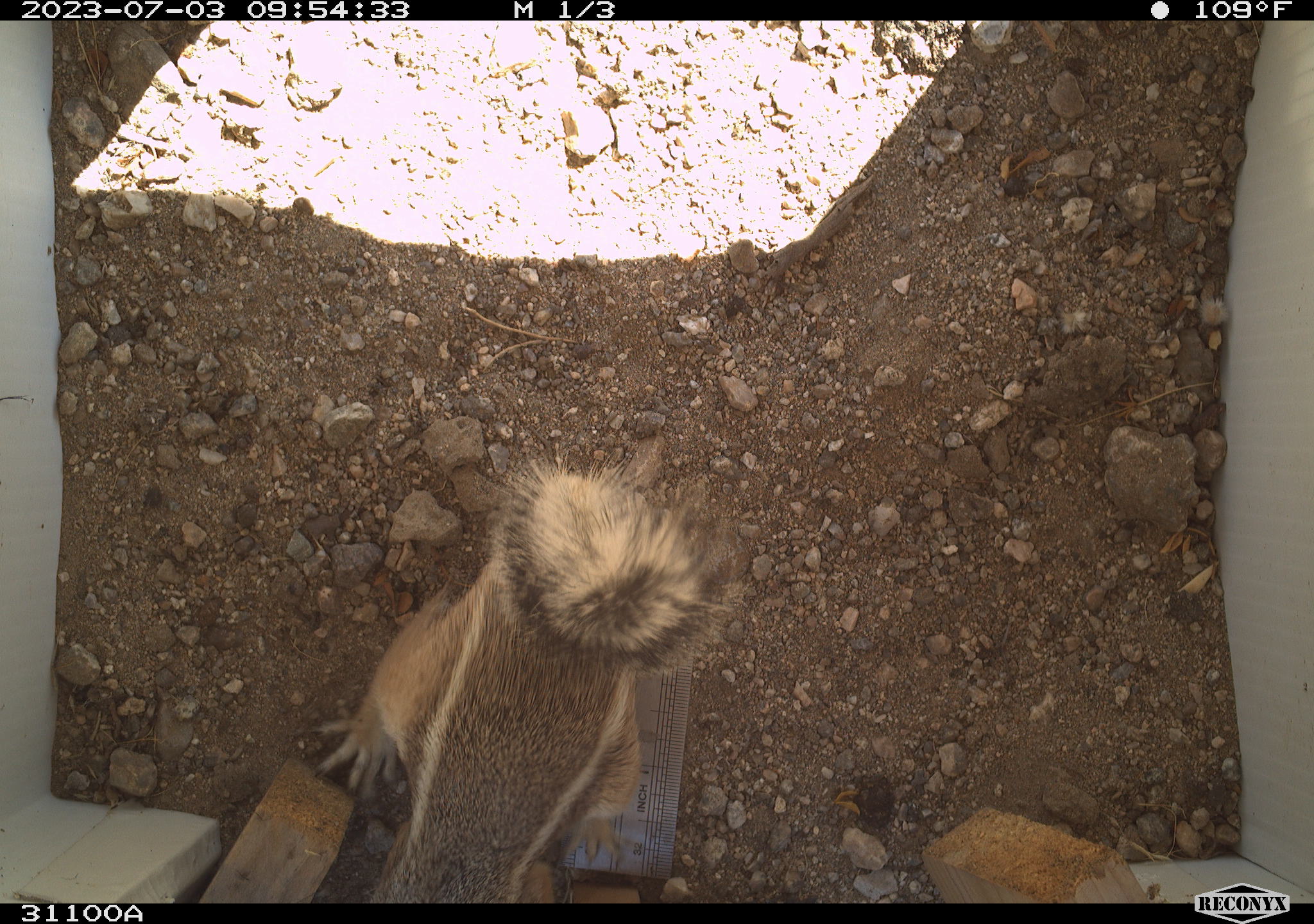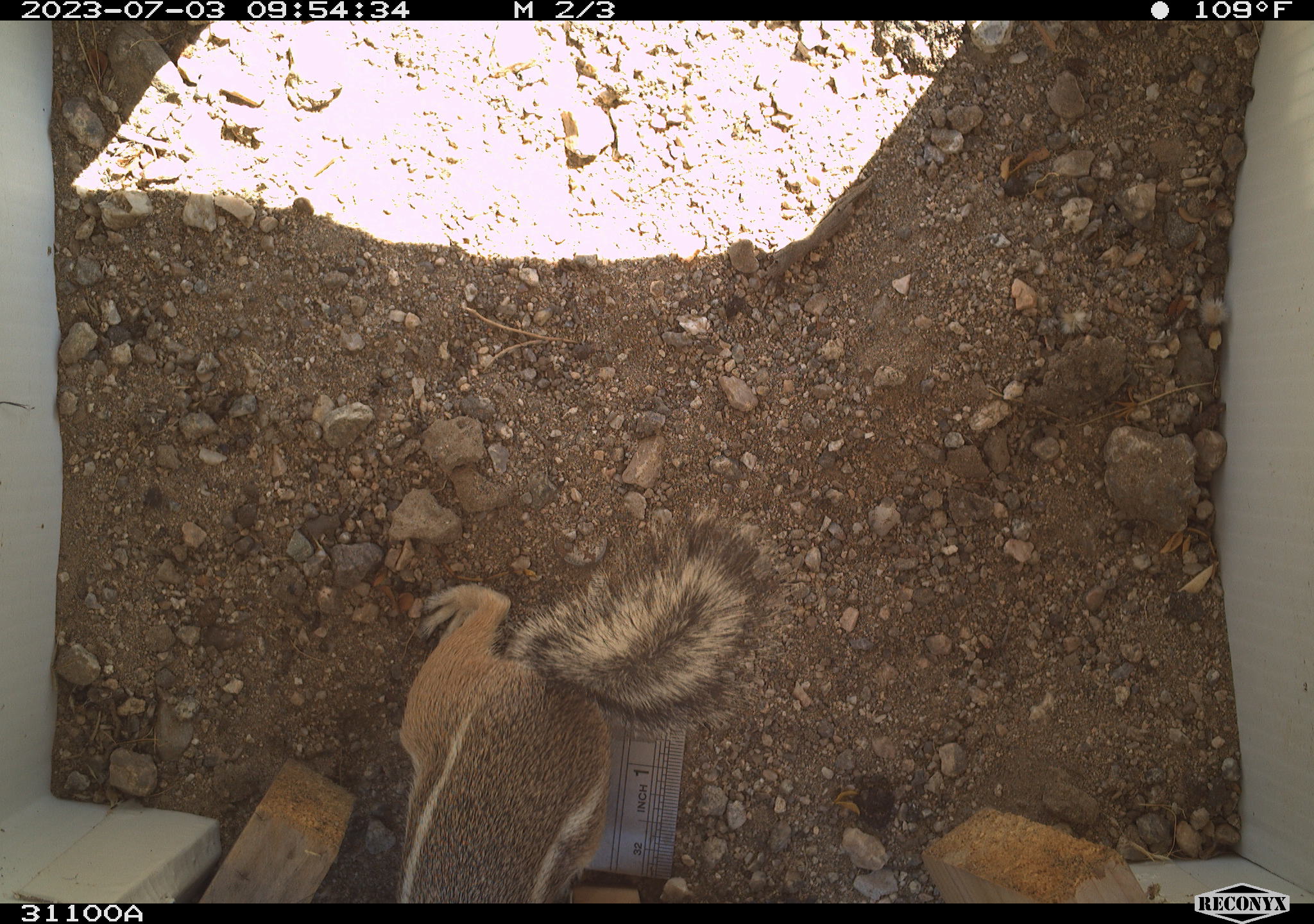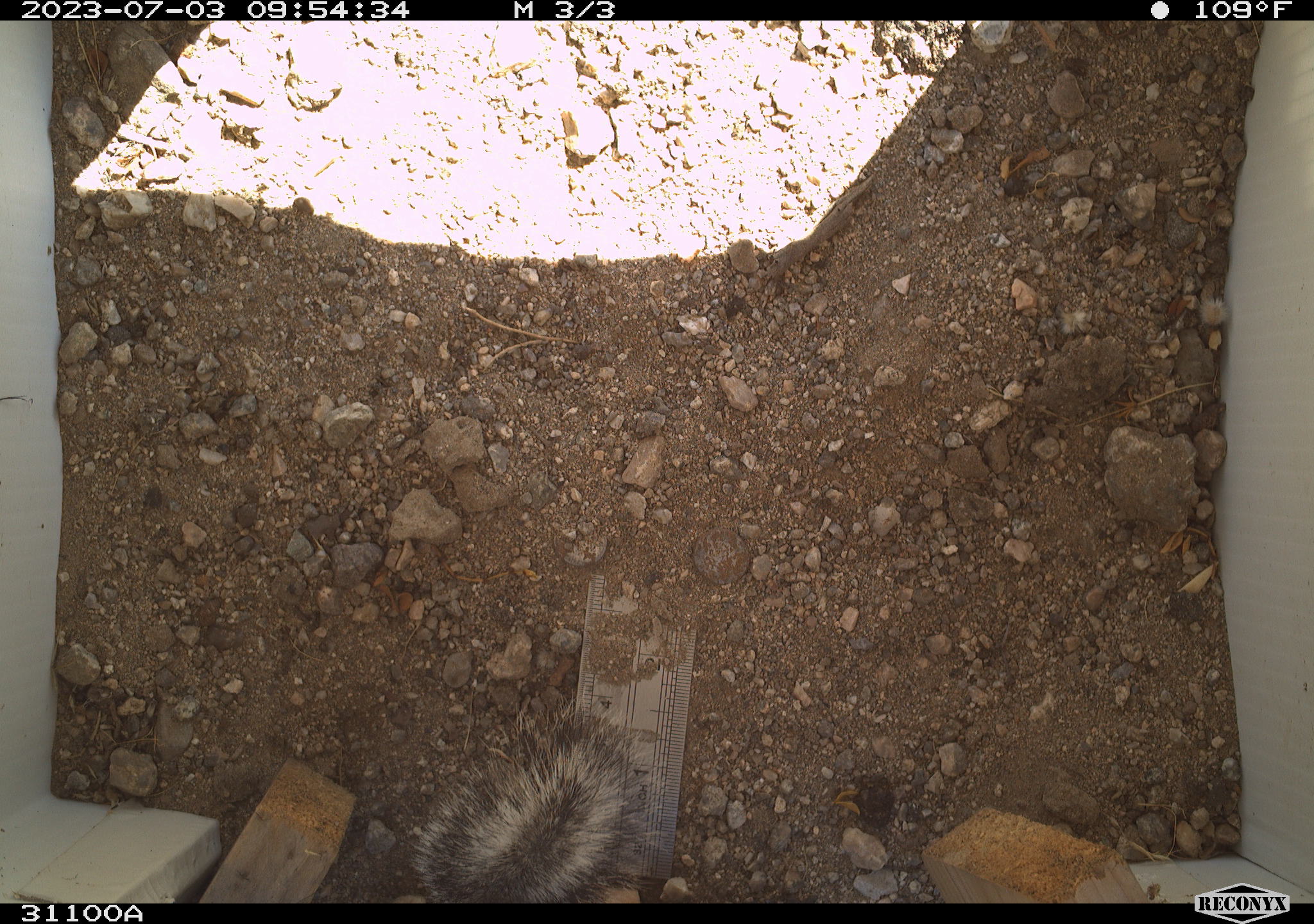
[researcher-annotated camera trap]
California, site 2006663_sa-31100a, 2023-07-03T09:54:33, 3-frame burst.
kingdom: Animalia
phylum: Chordata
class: Mammalia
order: Rodentia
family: Sciuridae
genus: Ammospermophilus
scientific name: Ammospermophilus leucurus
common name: white-tailed antelope squirrel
White-tailed antelope squirrel (Ammospermophilus leucurus).